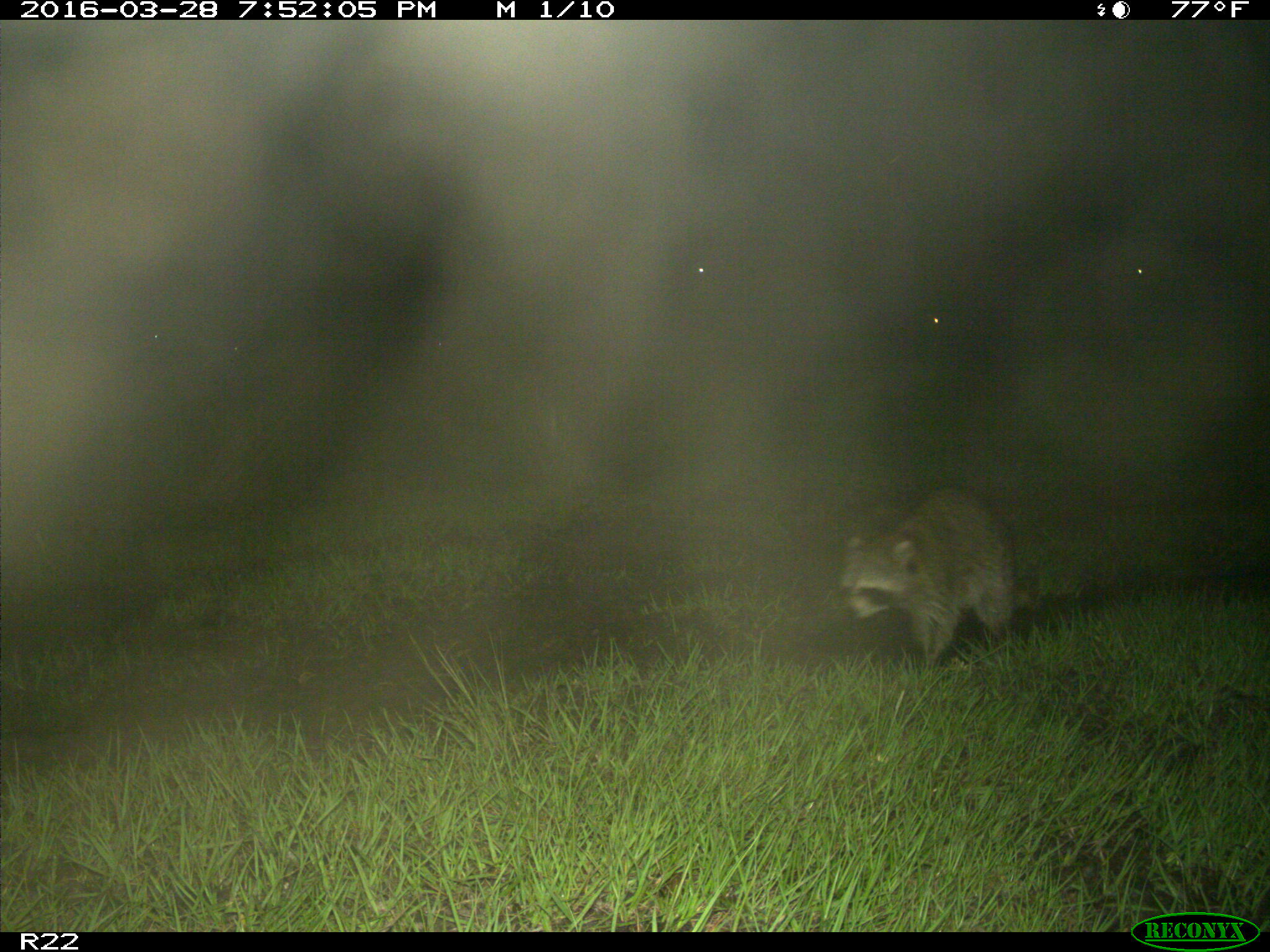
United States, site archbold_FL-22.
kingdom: Animalia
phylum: Chordata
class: Mammalia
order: Carnivora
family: Procyonidae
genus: Procyon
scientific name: Procyon lotor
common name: common raccoon